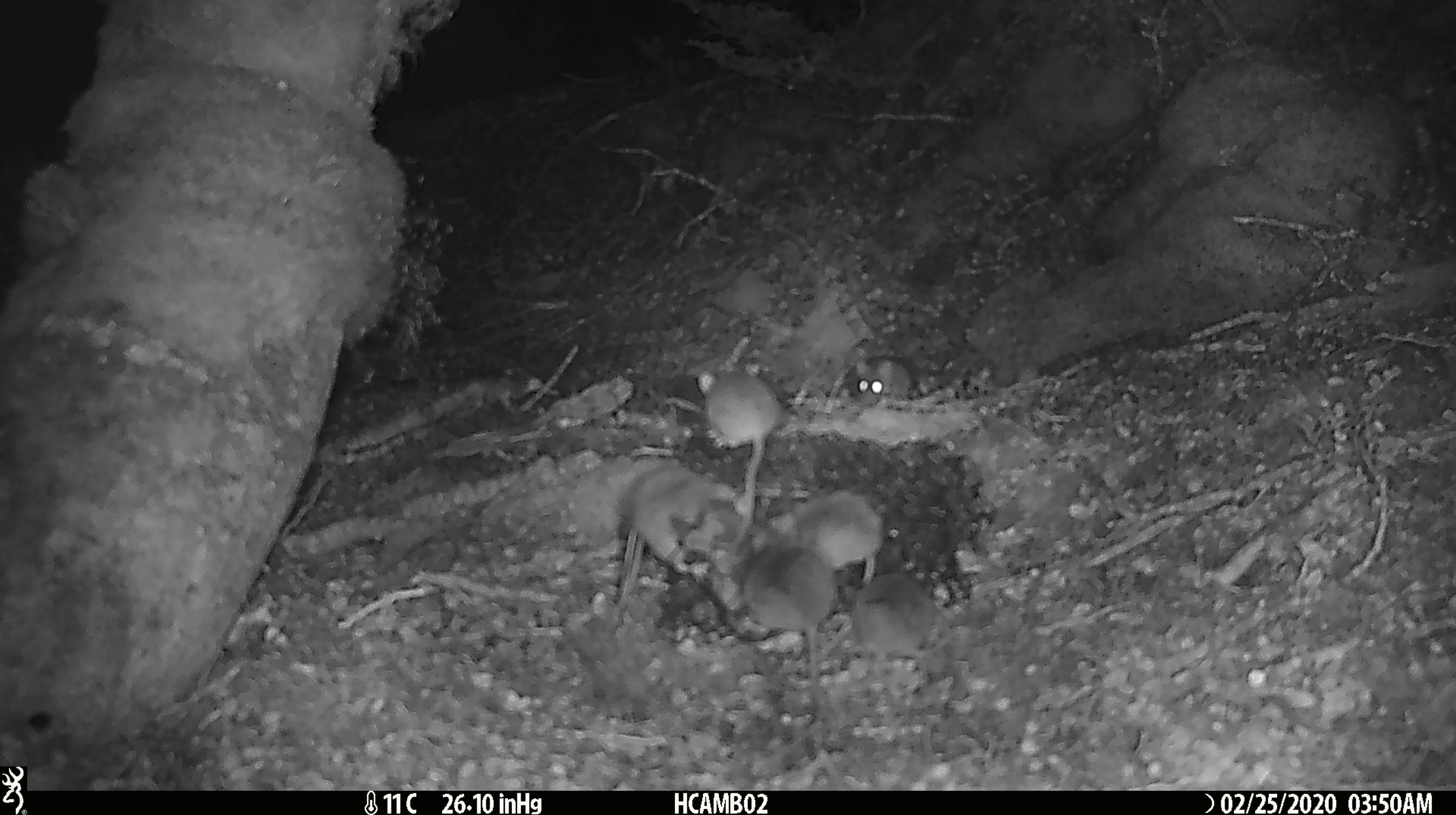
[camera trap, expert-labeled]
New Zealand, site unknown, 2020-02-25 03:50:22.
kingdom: Animalia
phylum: Chordata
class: Mammalia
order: Rodentia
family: Muridae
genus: Mus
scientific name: Mus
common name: mouse